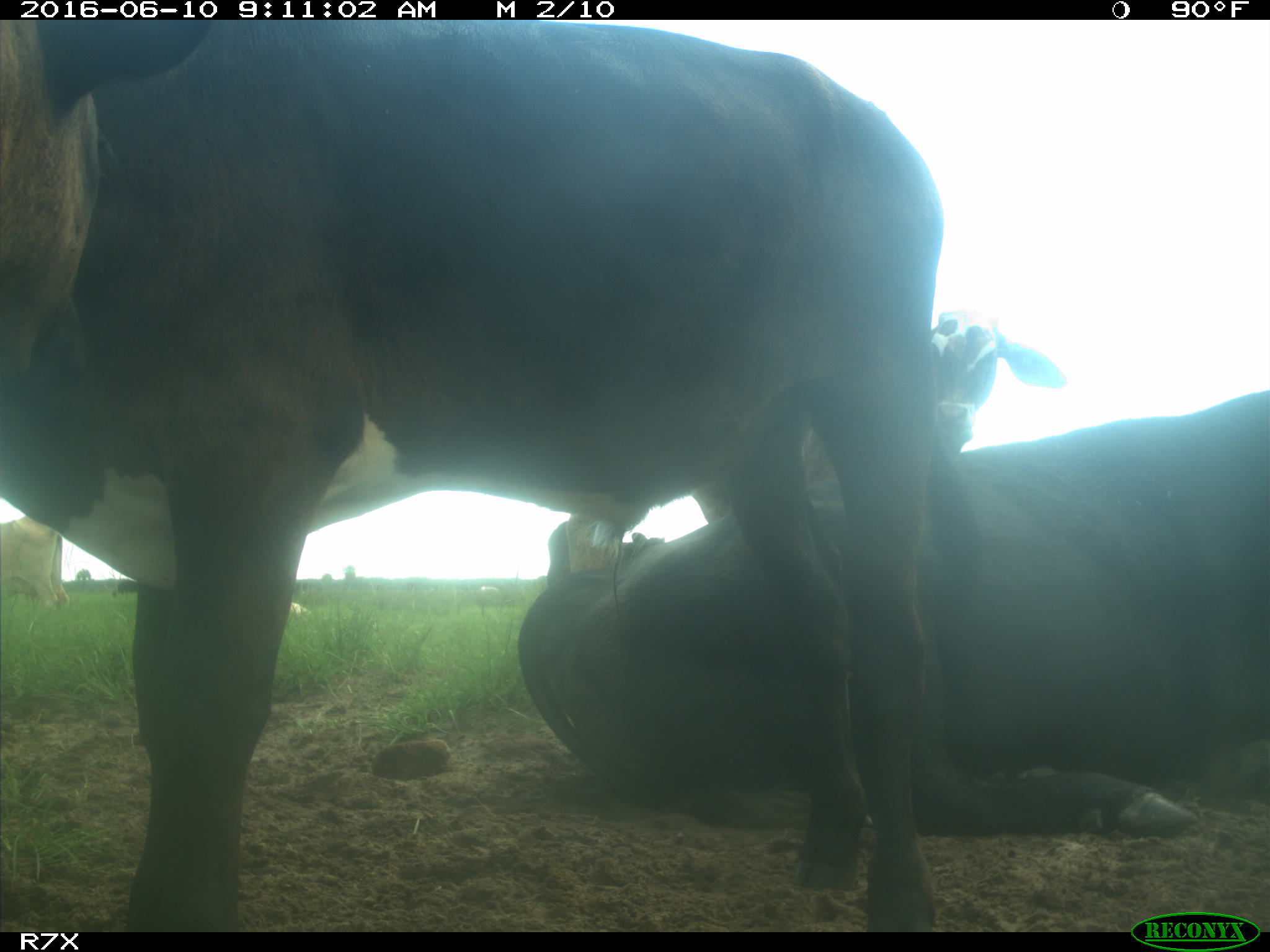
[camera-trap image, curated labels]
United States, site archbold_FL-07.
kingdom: Animalia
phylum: Chordata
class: Mammalia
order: Artiodactyla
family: Bovidae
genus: Bos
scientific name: Bos taurus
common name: domestic cow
Bos taurus (domestic cow).